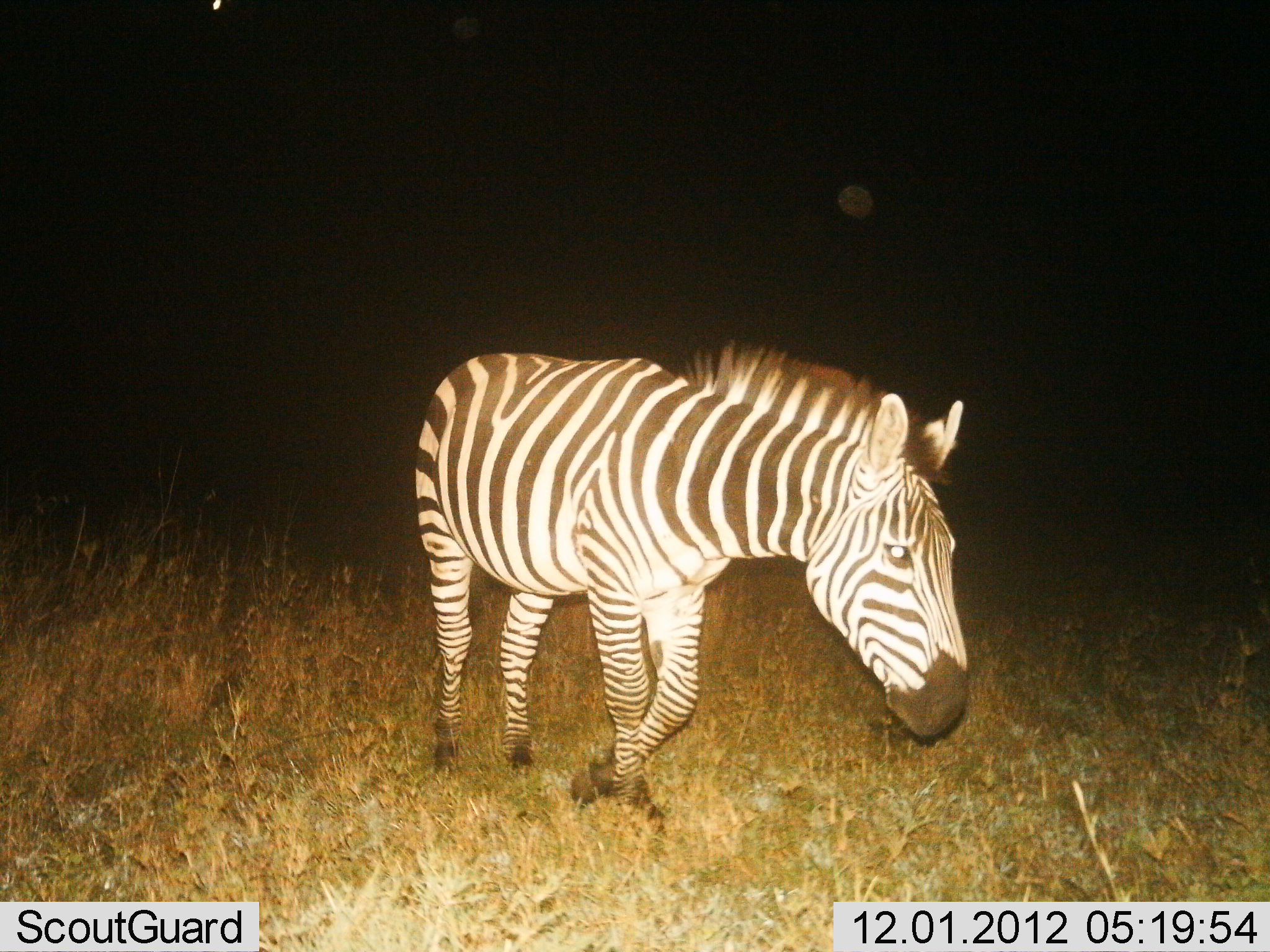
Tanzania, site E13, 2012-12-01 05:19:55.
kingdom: Animalia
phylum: Chordata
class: Mammalia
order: Perissodactyla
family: Equidae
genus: Equus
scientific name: Equus quagga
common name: plains zebra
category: zebra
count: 1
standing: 20%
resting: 0%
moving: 80%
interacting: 0%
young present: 0%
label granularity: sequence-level